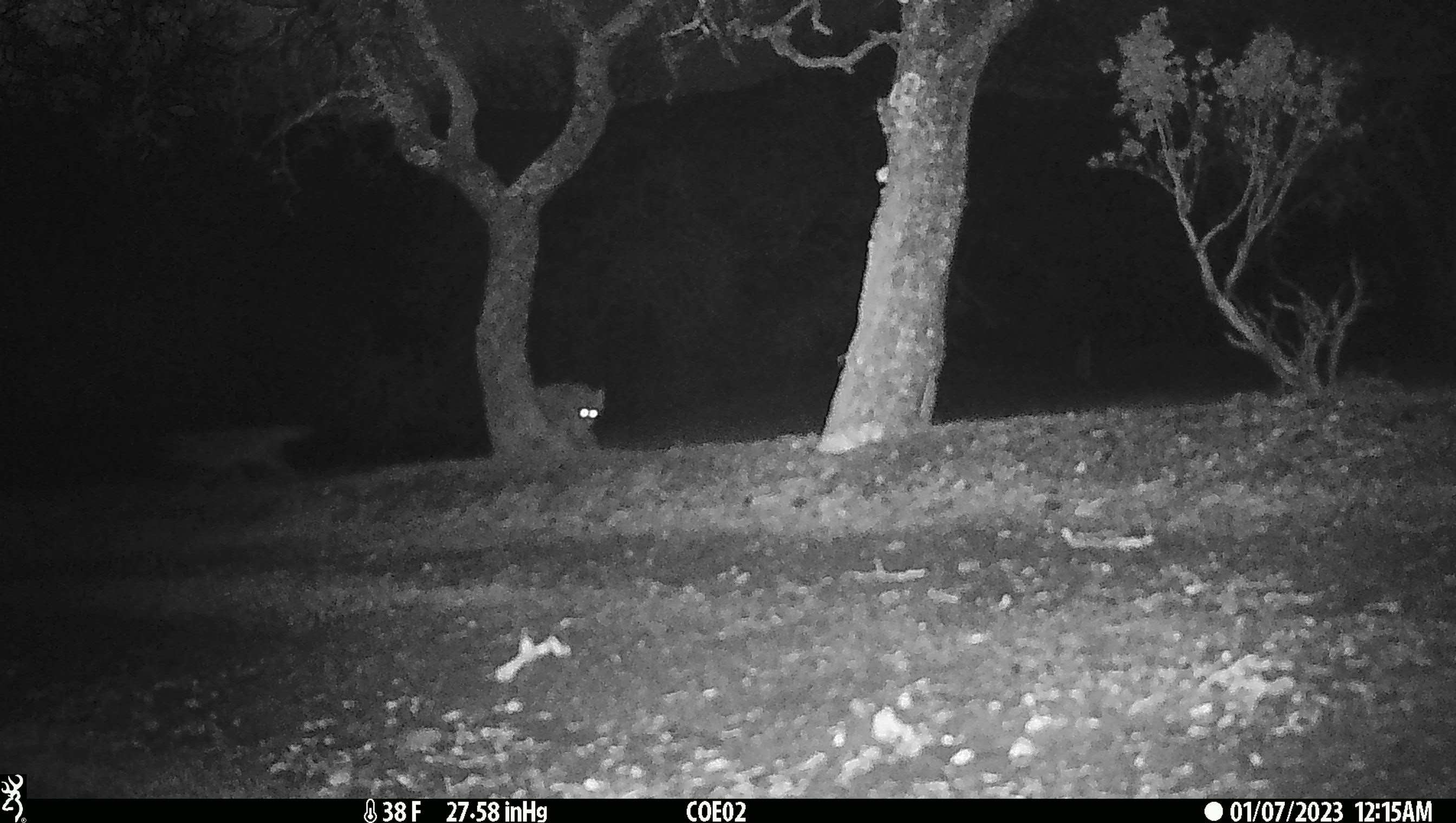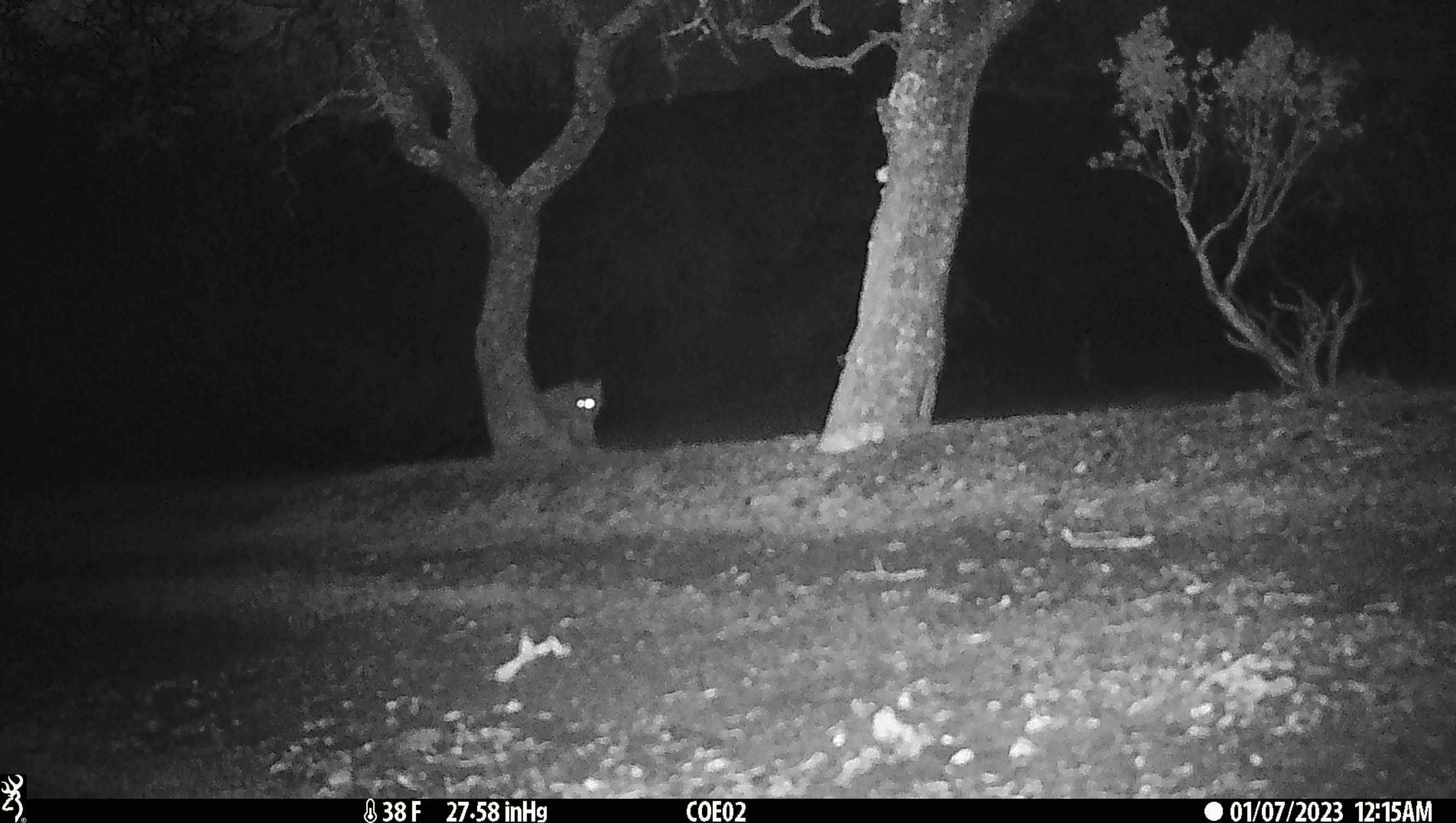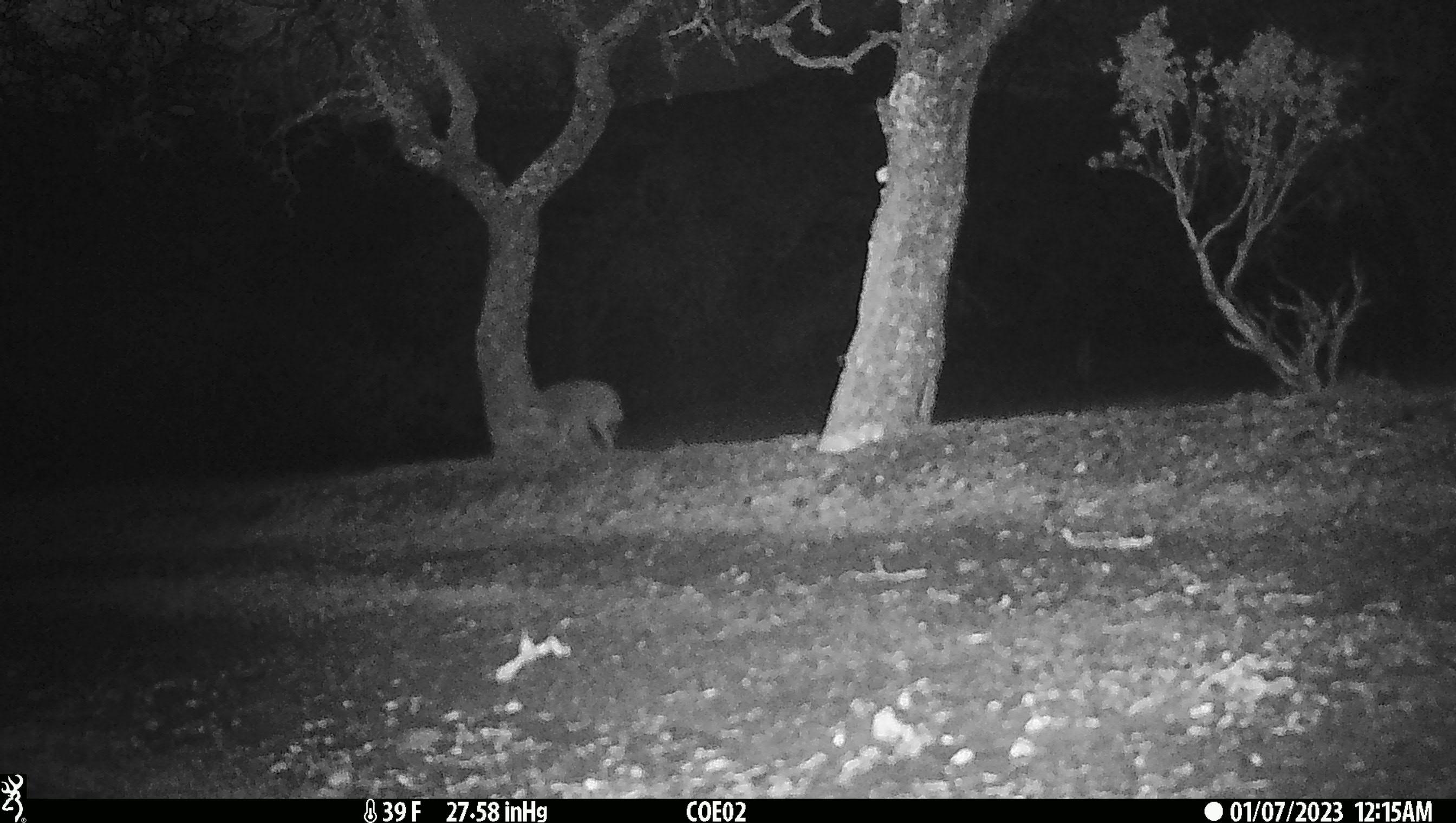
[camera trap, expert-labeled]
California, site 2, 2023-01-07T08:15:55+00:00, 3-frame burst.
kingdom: Animalia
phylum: Chordata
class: Mammalia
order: Carnivora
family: Canidae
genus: Canis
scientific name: Canis latrans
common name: coyote